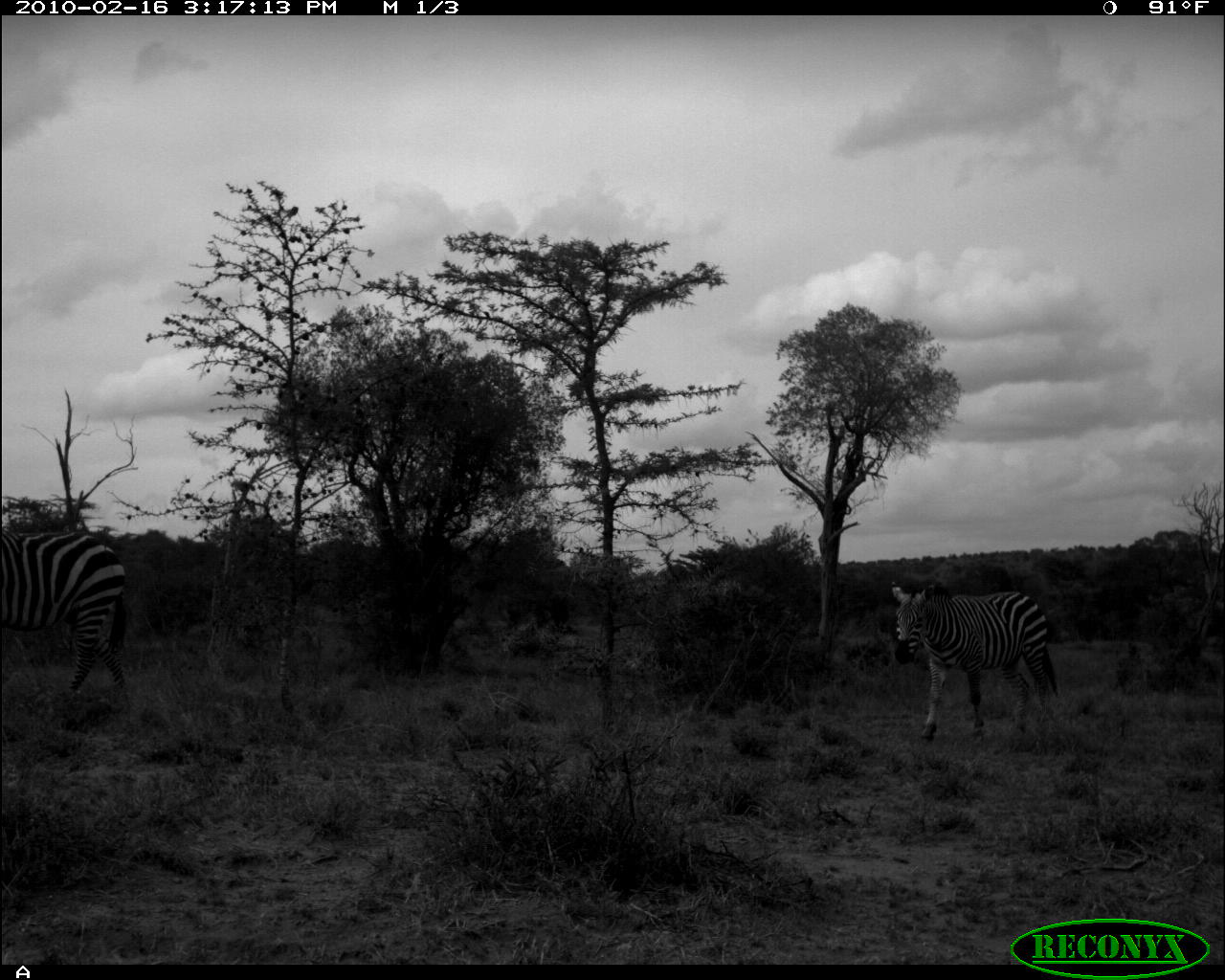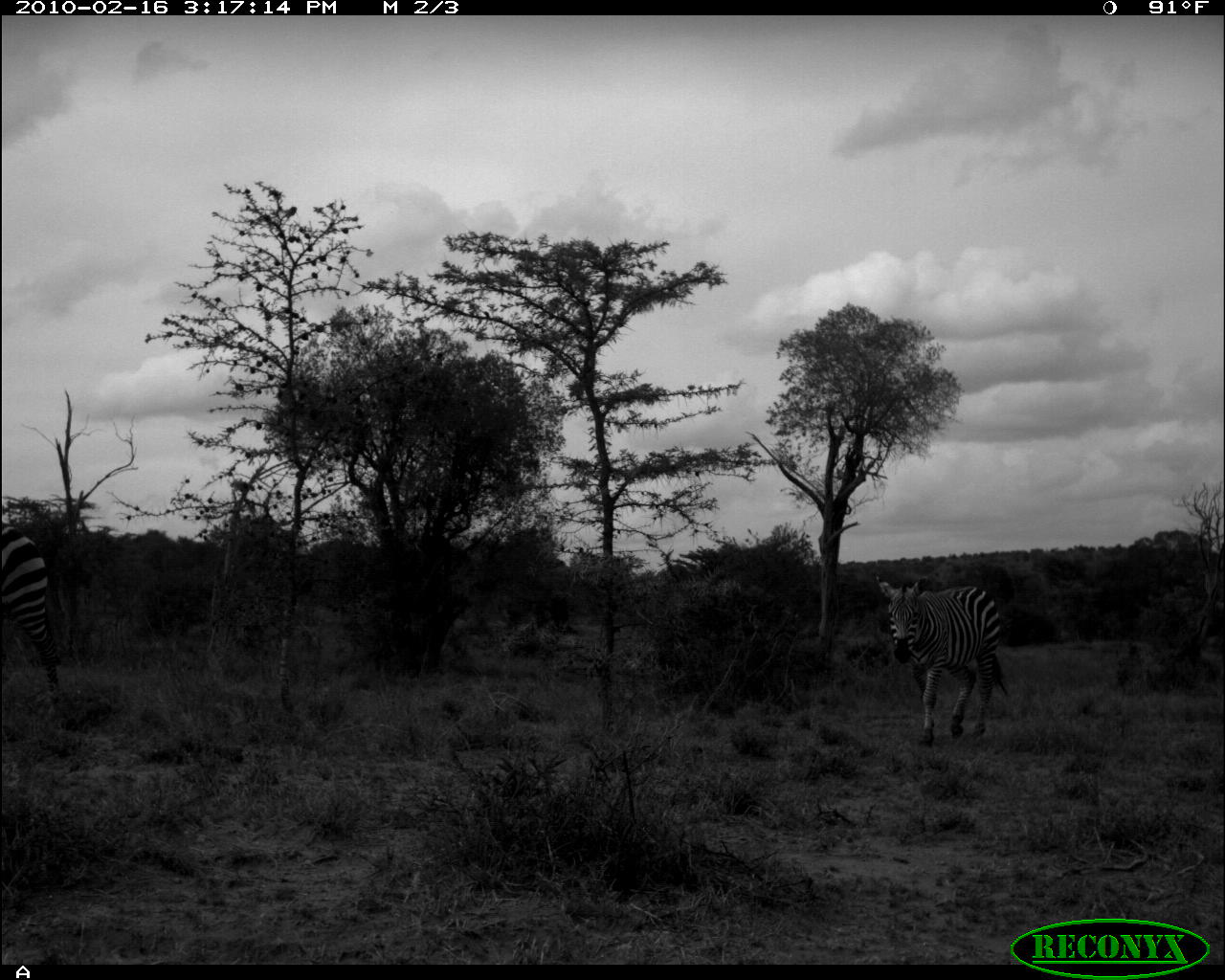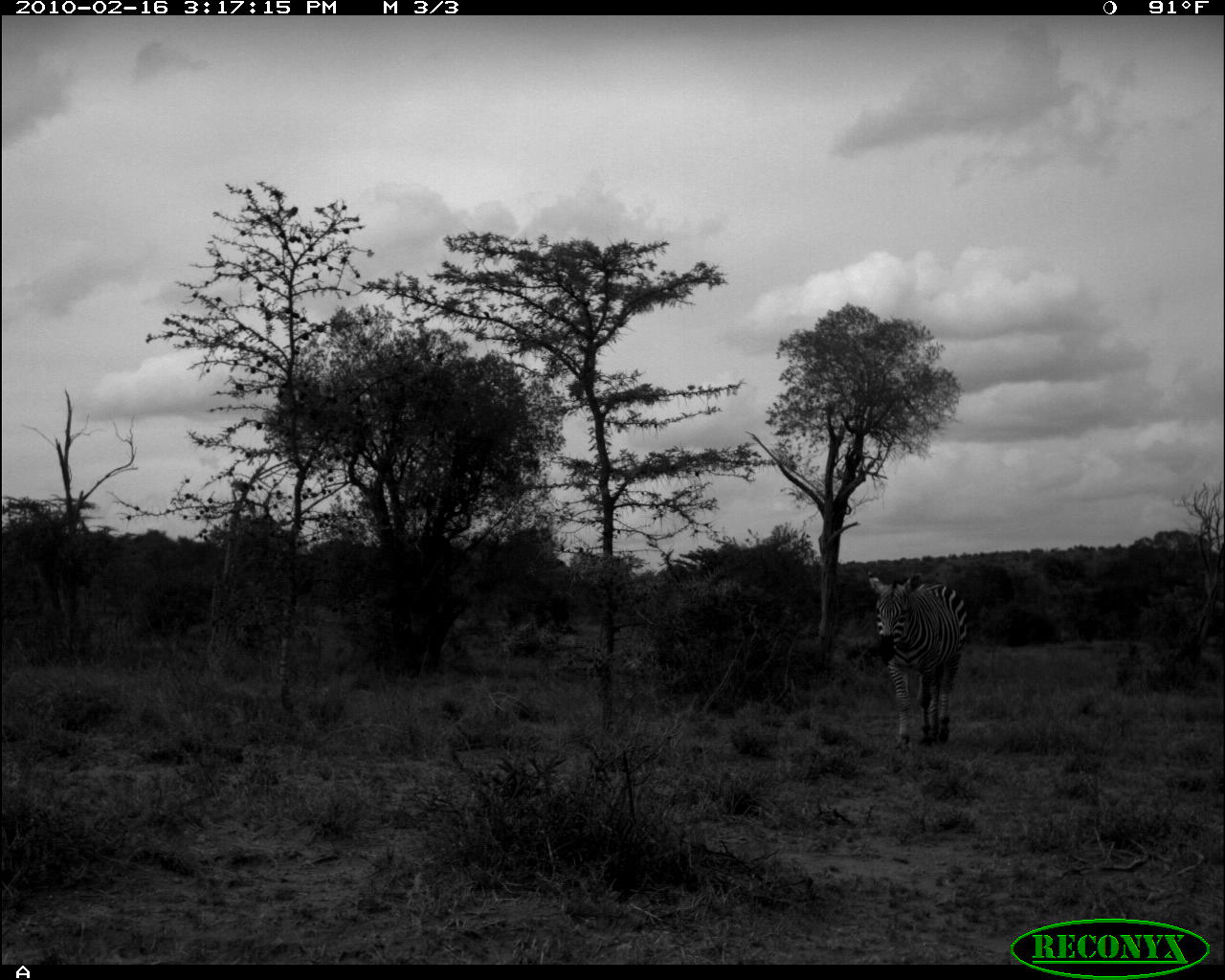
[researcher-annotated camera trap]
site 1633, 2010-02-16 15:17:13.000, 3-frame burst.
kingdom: Animalia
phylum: Chordata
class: Mammalia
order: Perissodactyla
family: Equidae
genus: Equus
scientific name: Equus quagga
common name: plains zebra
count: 2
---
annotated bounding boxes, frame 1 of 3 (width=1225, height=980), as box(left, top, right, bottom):
equus quagga: box(888, 577, 1059, 744); box(0, 525, 132, 711)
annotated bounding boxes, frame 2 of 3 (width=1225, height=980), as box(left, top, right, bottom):
equus quagga: box(877, 575, 1009, 751); box(0, 523, 73, 714)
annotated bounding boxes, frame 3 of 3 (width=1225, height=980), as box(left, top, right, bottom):
equus quagga: box(865, 568, 968, 754)